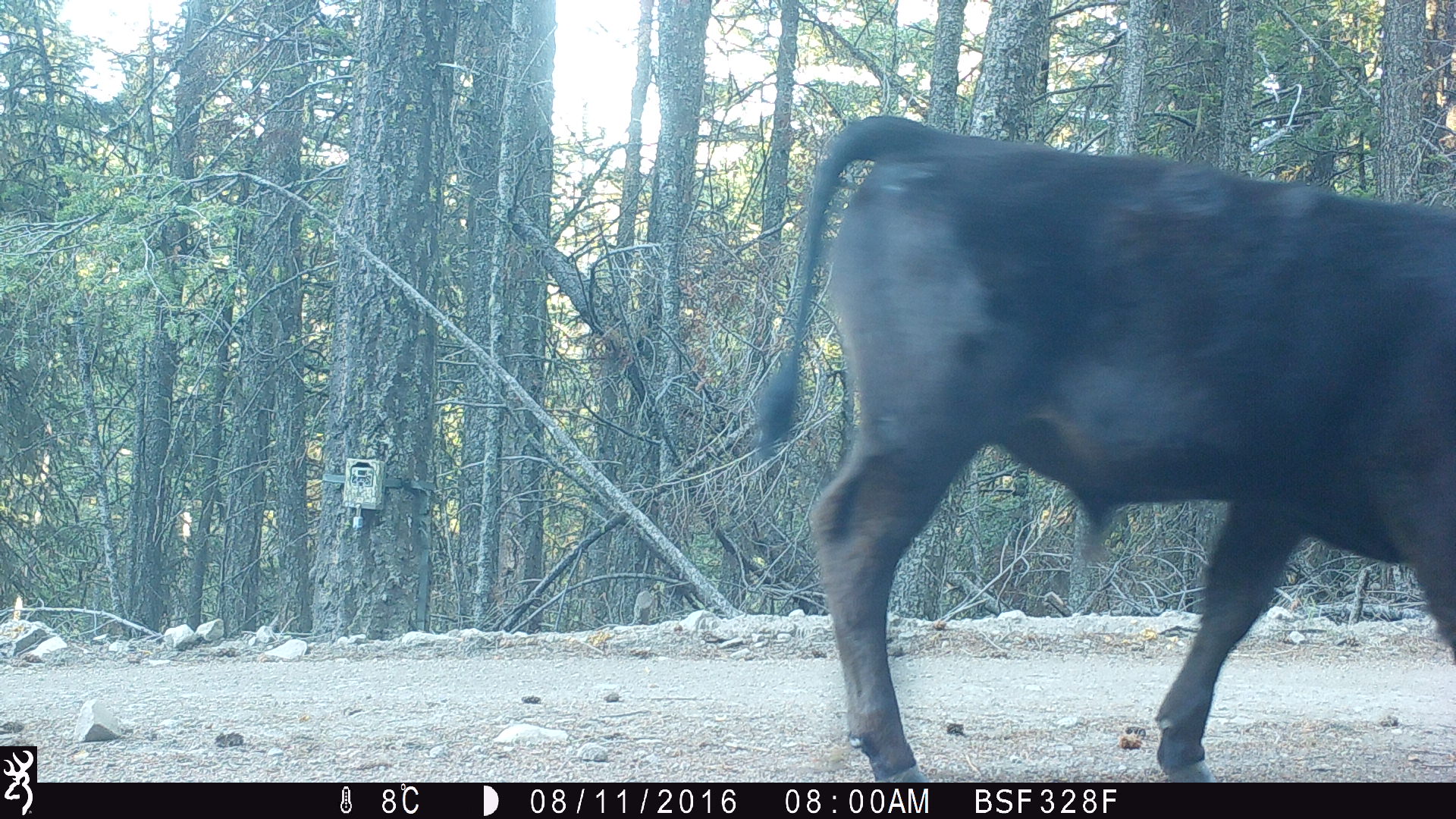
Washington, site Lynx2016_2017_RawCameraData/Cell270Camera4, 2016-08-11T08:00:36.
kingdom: Animalia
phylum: Chordata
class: Mammalia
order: Artiodactyla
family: Bovidae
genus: Bos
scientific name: Bos taurus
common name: domestic cattle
Domestic cattle (Bos taurus). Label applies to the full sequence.